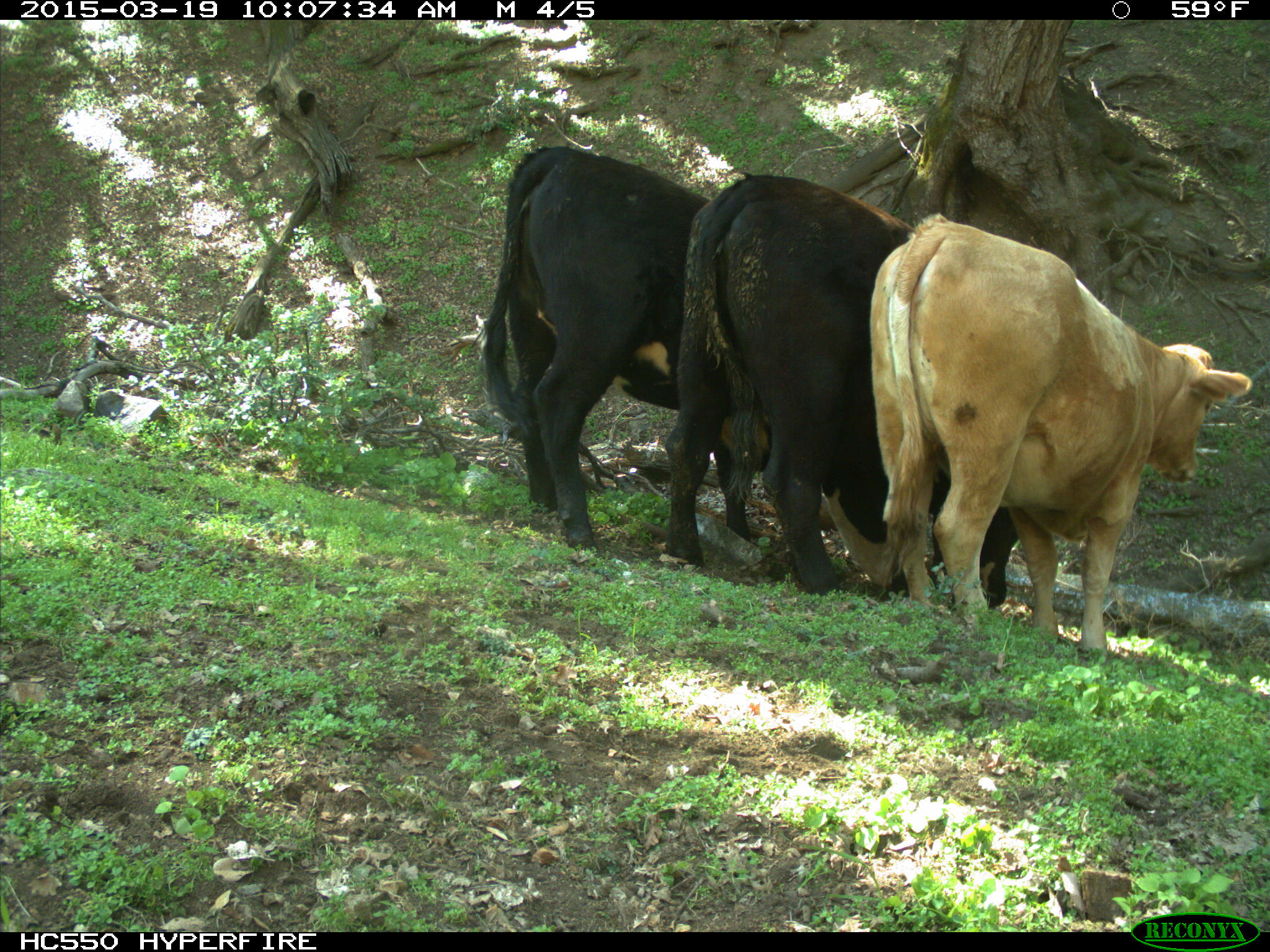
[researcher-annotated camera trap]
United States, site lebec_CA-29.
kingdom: Animalia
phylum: Chordata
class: Mammalia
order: Artiodactyla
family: Bovidae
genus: Bos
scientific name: Bos taurus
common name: domestic cow